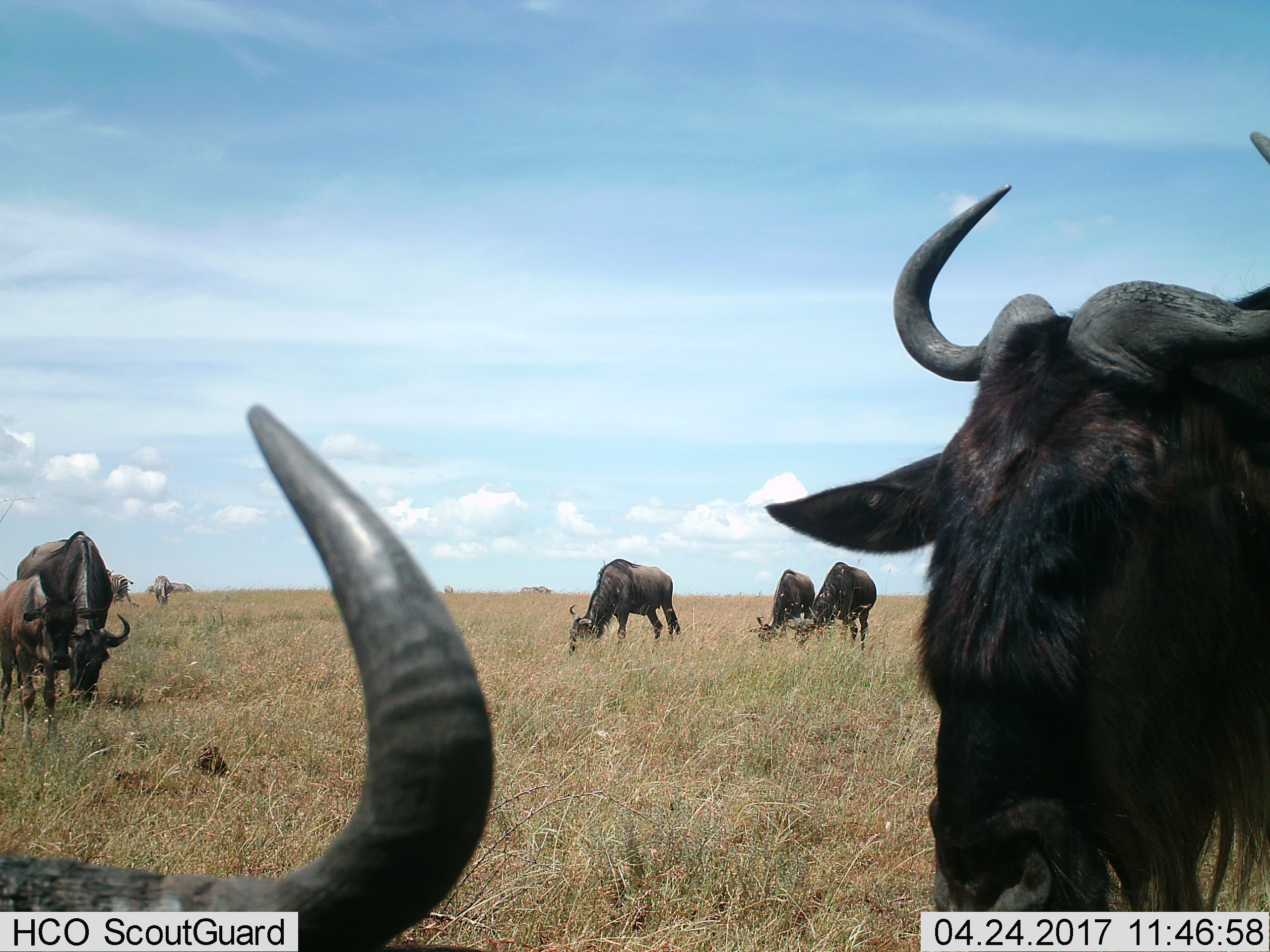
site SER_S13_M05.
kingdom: Animalia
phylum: Chordata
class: Mammalia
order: Artiodactyla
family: Bovidae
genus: Connochaetes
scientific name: Connochaetes taurinus taurinus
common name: blue wildebeest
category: wildebeestblue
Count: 7.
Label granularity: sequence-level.